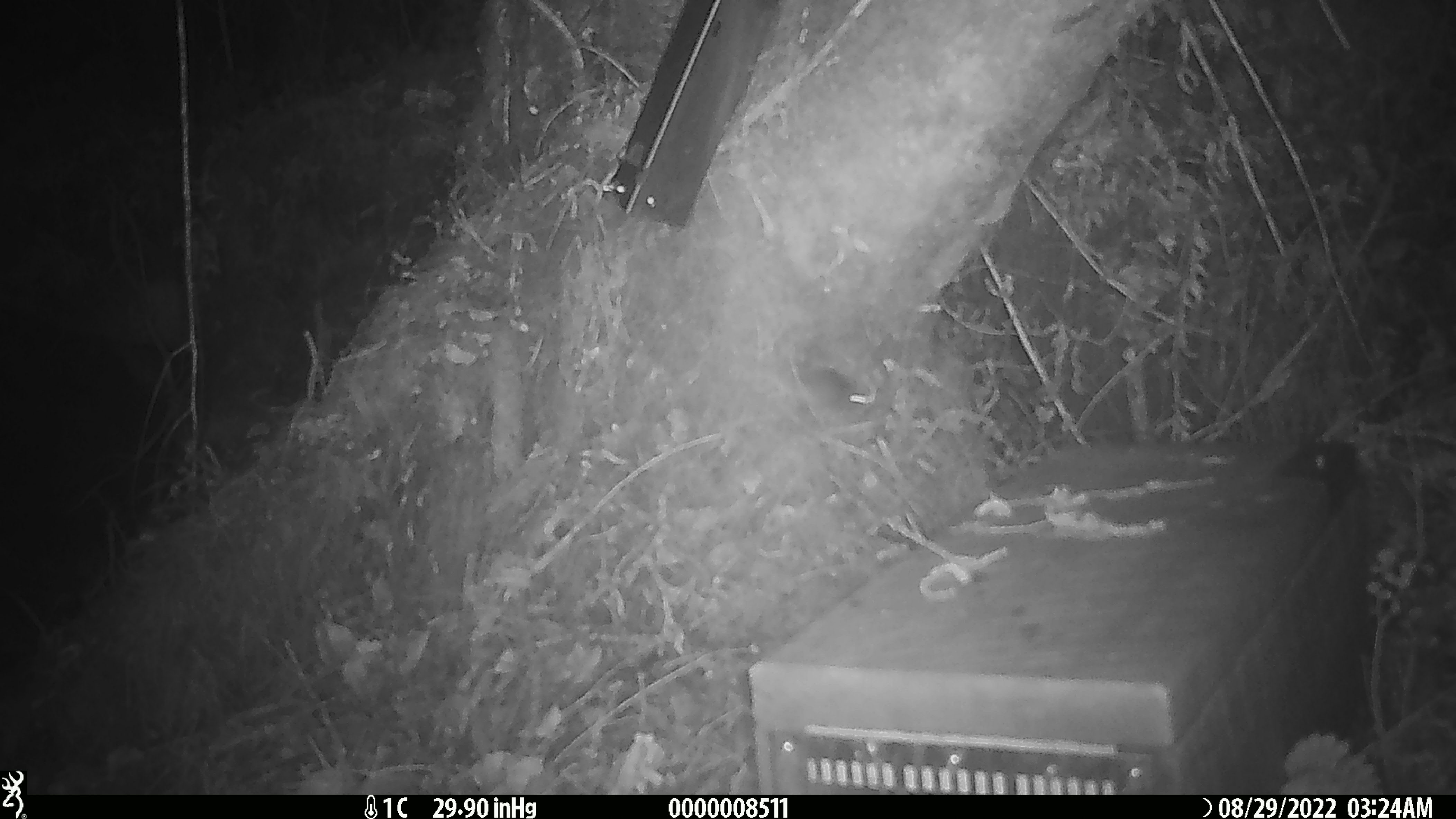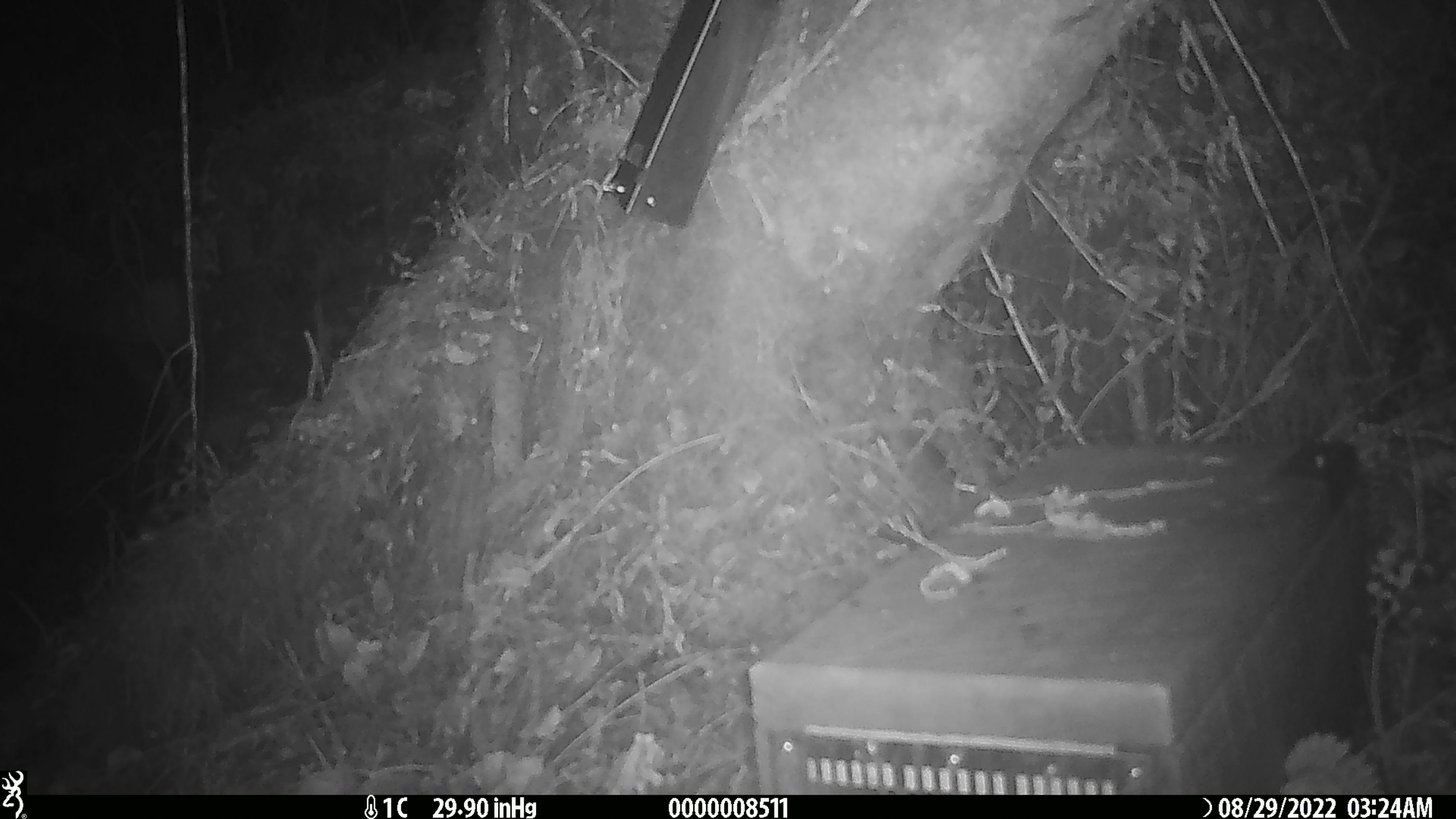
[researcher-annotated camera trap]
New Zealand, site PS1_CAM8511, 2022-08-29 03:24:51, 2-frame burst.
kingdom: Animalia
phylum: Chordata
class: Mammalia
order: Rodentia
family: Muridae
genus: Mus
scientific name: Mus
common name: mouse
Mouse (Mus).